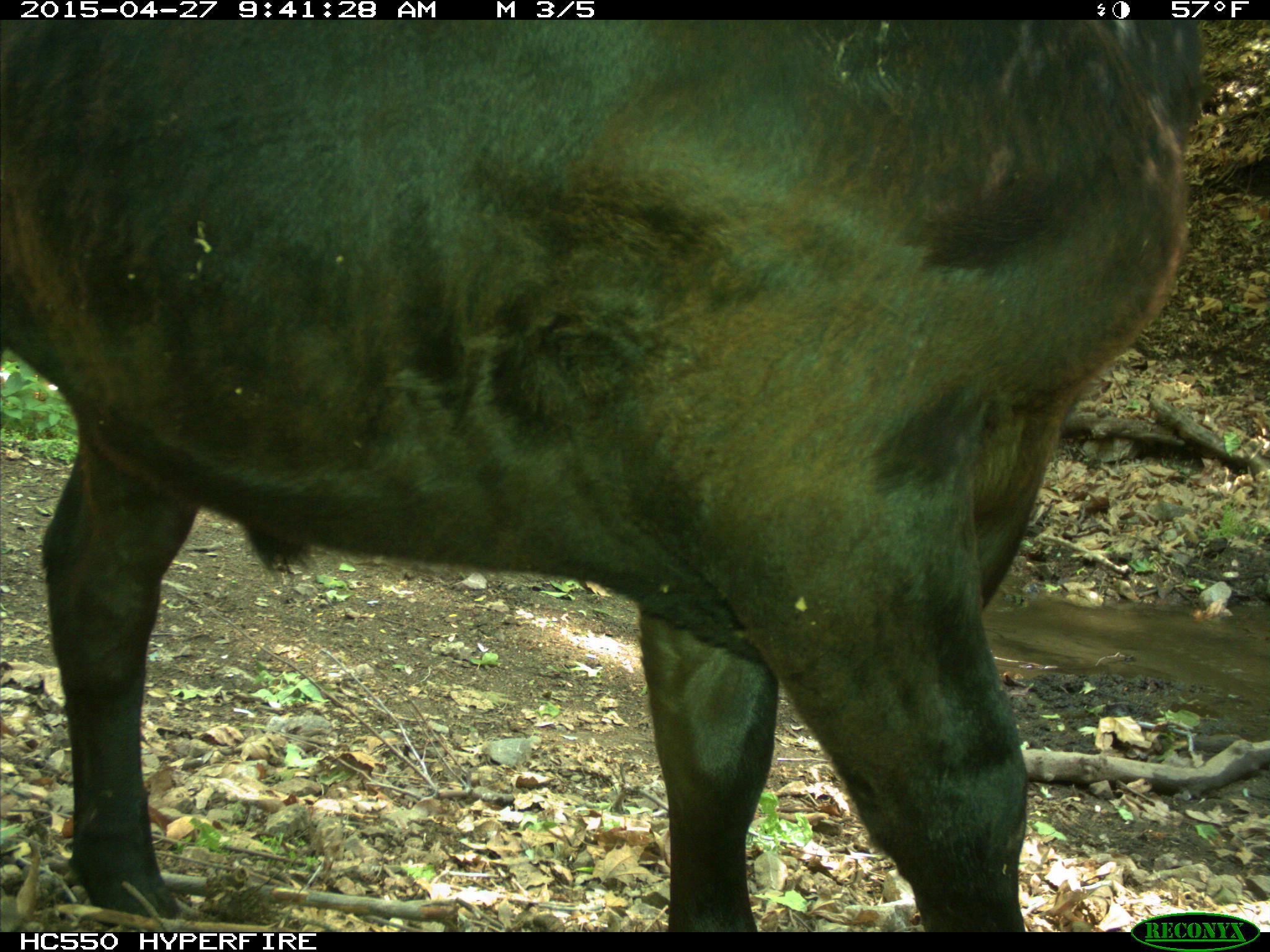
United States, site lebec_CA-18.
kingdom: Animalia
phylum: Chordata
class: Mammalia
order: Artiodactyla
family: Bovidae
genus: Bos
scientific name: Bos taurus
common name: domestic cow